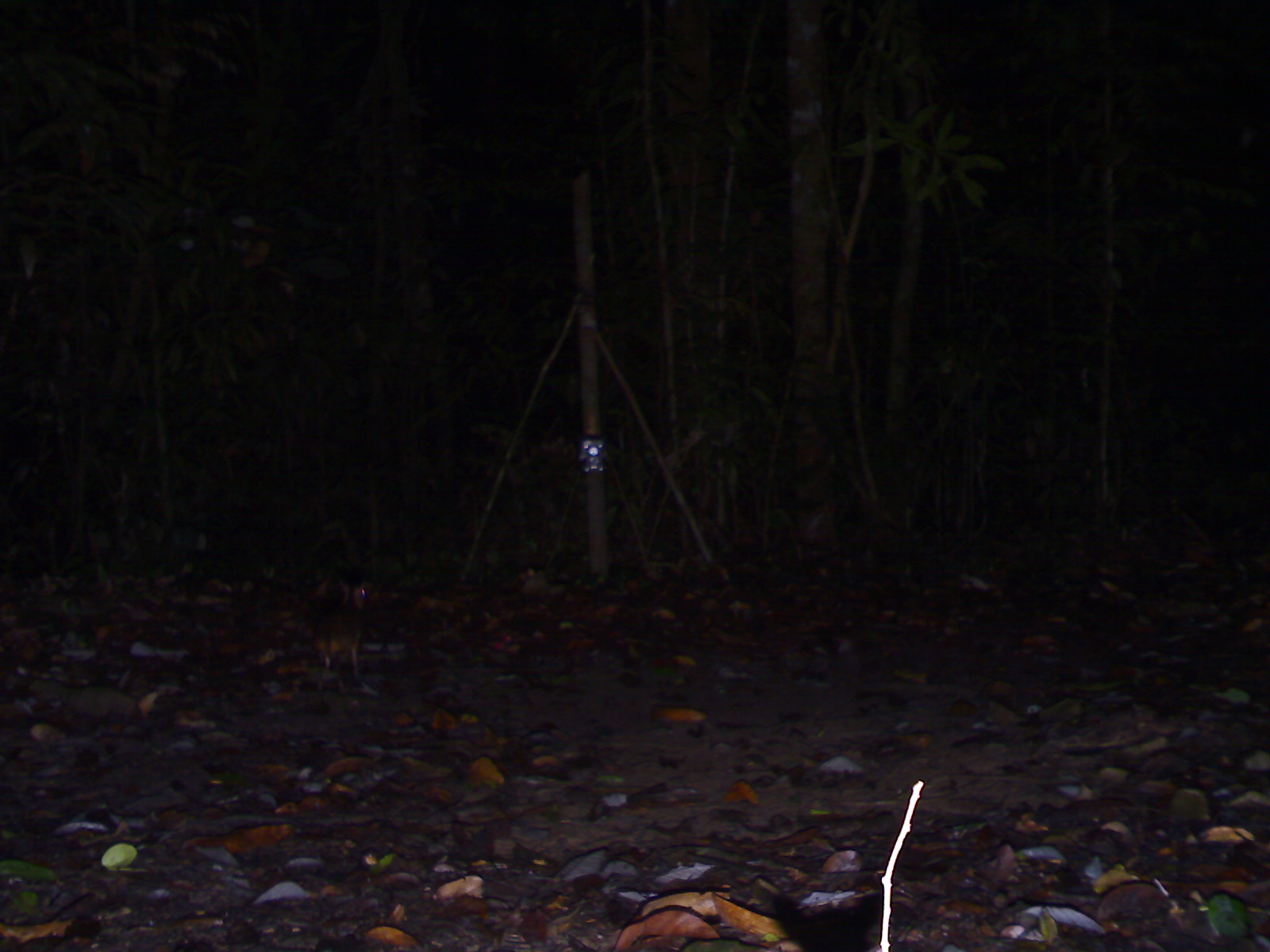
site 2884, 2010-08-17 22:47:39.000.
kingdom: Animalia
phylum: Chordata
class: Mammalia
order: Artiodactyla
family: Tragulidae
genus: Tragulus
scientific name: Tragulus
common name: mouse-deer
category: tragulus sp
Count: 1.